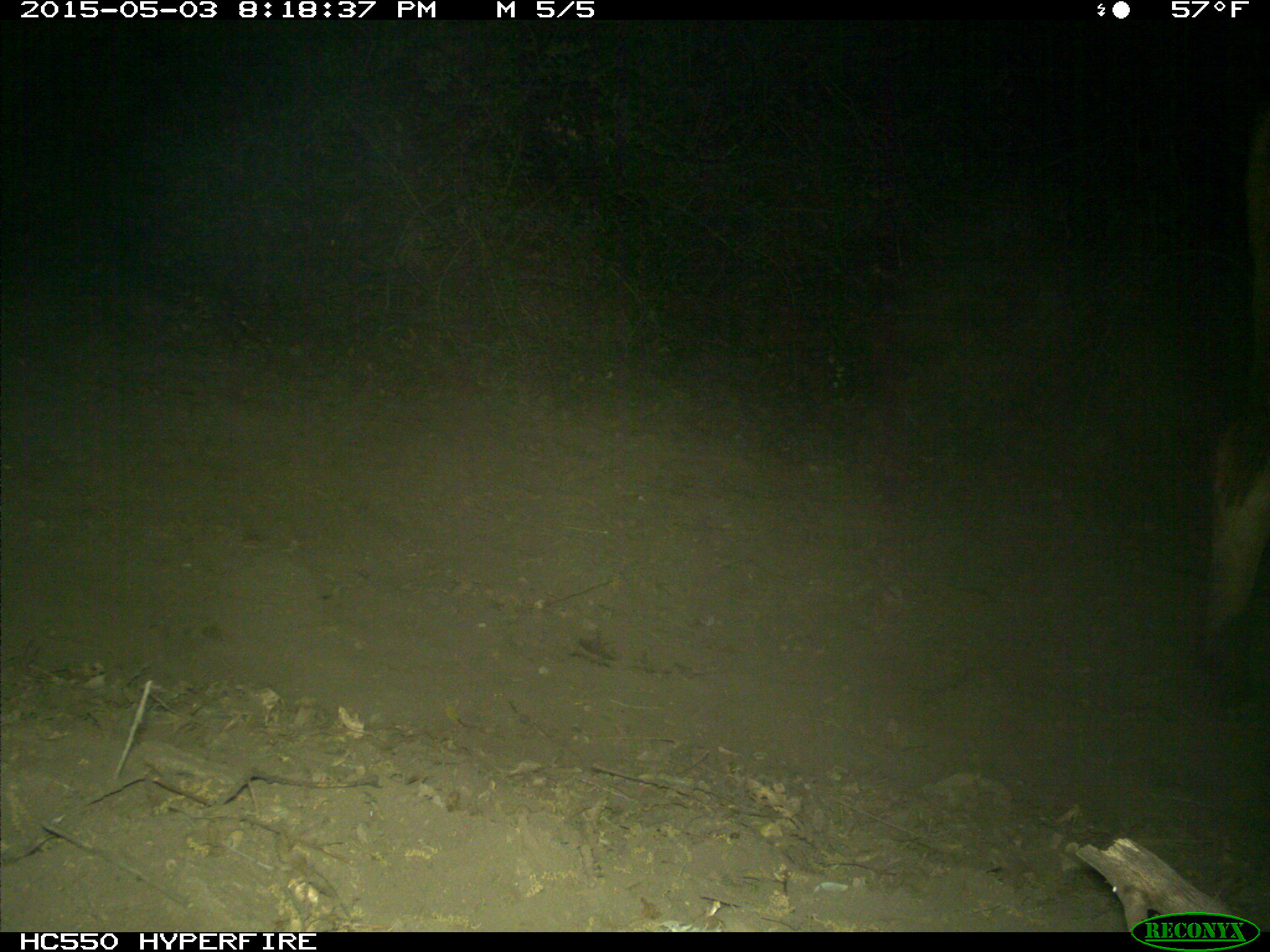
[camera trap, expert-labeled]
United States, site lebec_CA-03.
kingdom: Animalia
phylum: Chordata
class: Mammalia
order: Artiodactyla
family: Bovidae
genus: Bos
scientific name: Bos taurus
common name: domestic cow